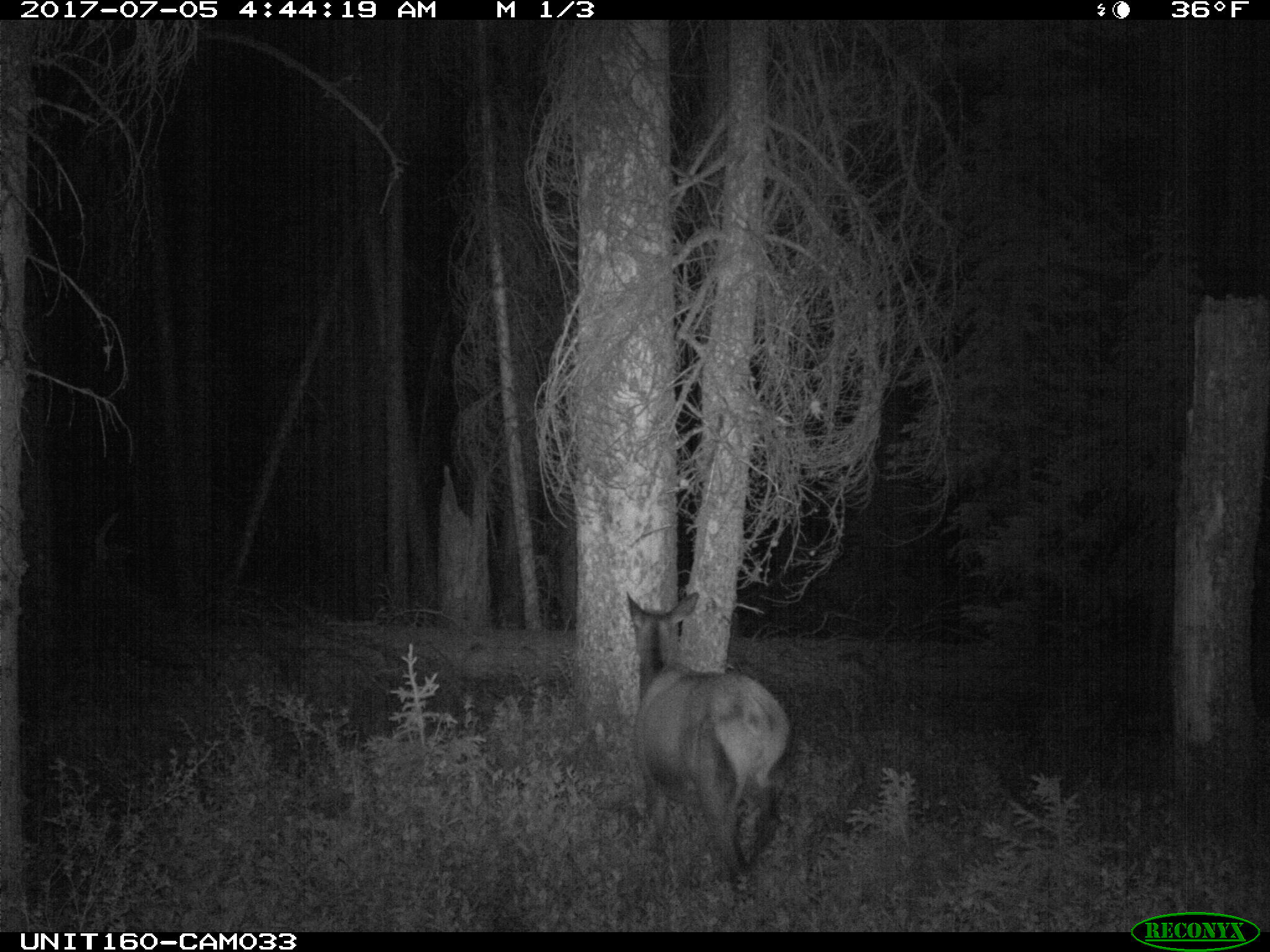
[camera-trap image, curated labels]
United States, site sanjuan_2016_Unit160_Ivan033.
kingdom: Animalia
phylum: Chordata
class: Mammalia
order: Artiodactyla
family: Cervidae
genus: Cervus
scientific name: Cervus elaphus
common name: red deer